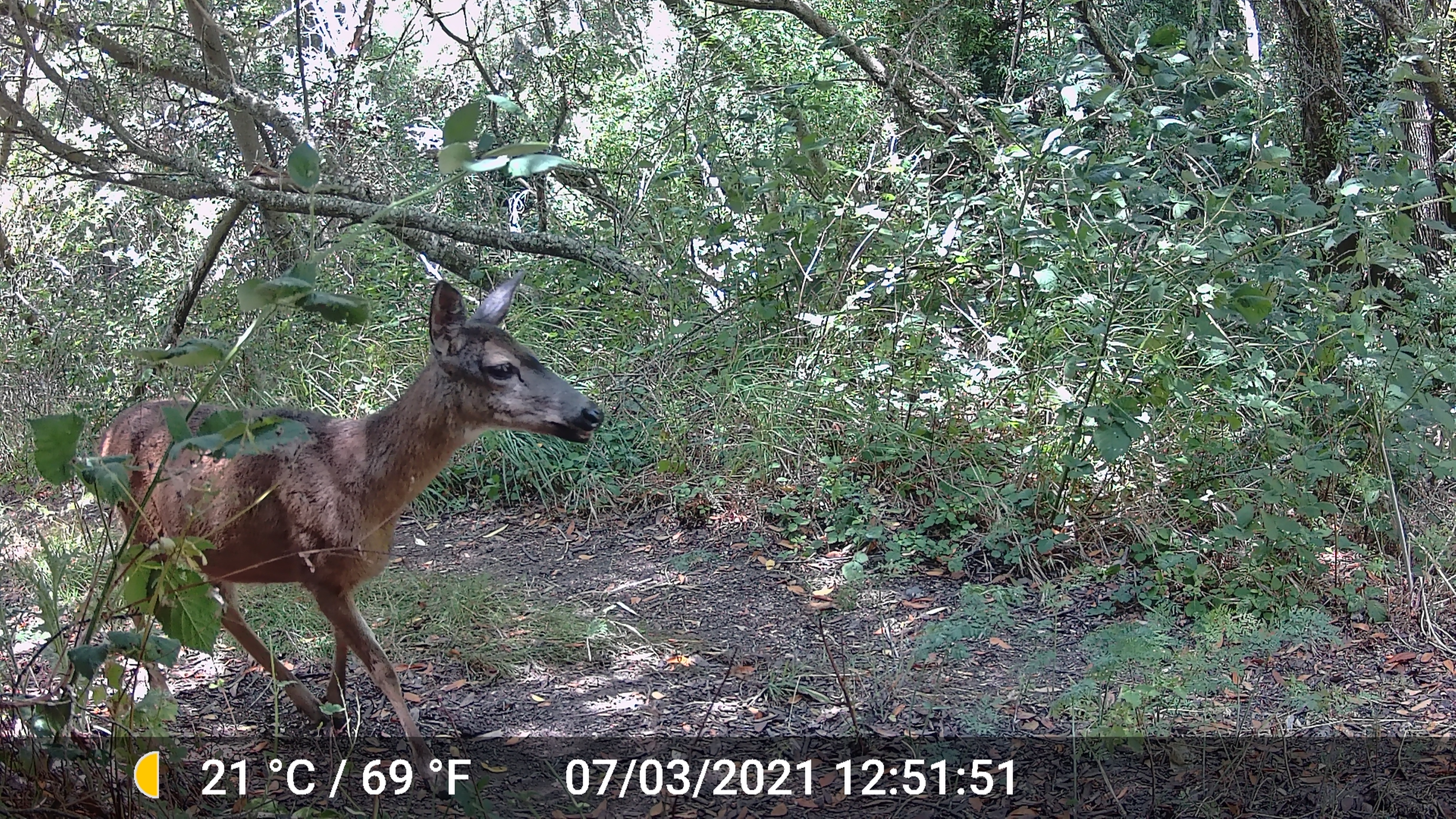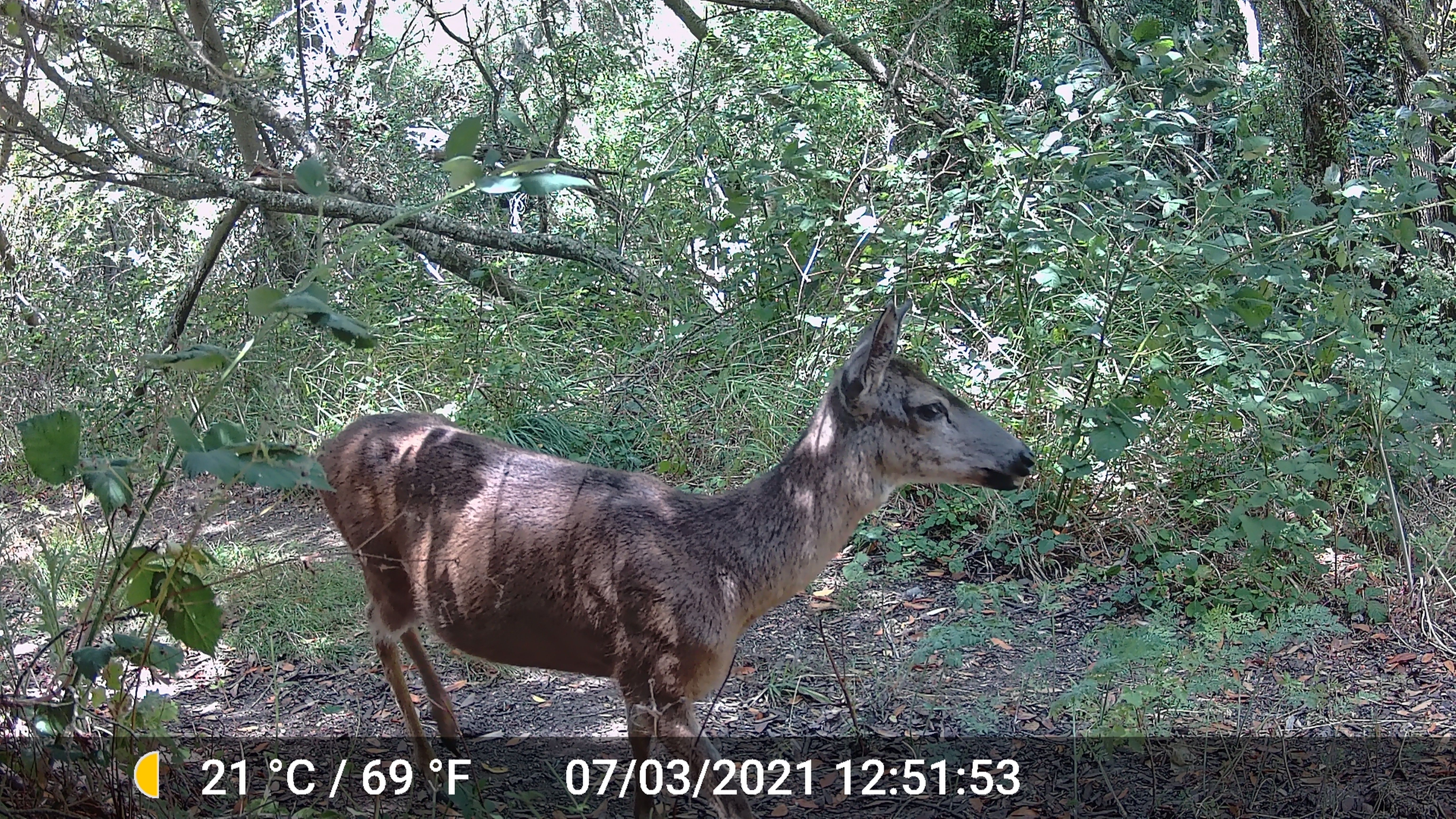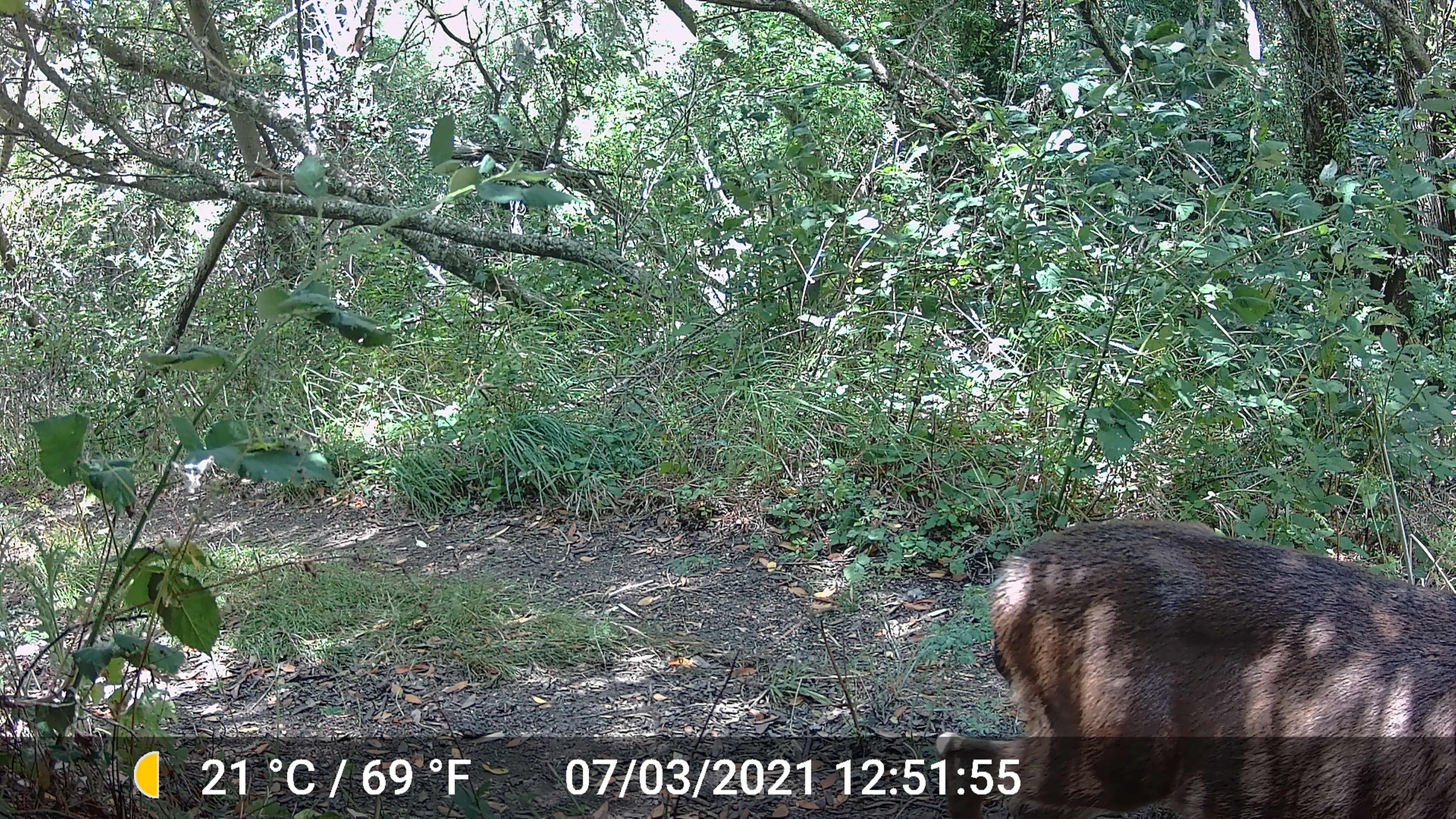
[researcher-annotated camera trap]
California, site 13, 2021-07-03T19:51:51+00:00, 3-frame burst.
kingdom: Animalia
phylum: Chordata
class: Mammalia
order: Artiodactyla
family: Cervidae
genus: Odocoileus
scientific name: Odocoileus hemionus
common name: mule deer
Mule deer (Odocoileus hemionus).